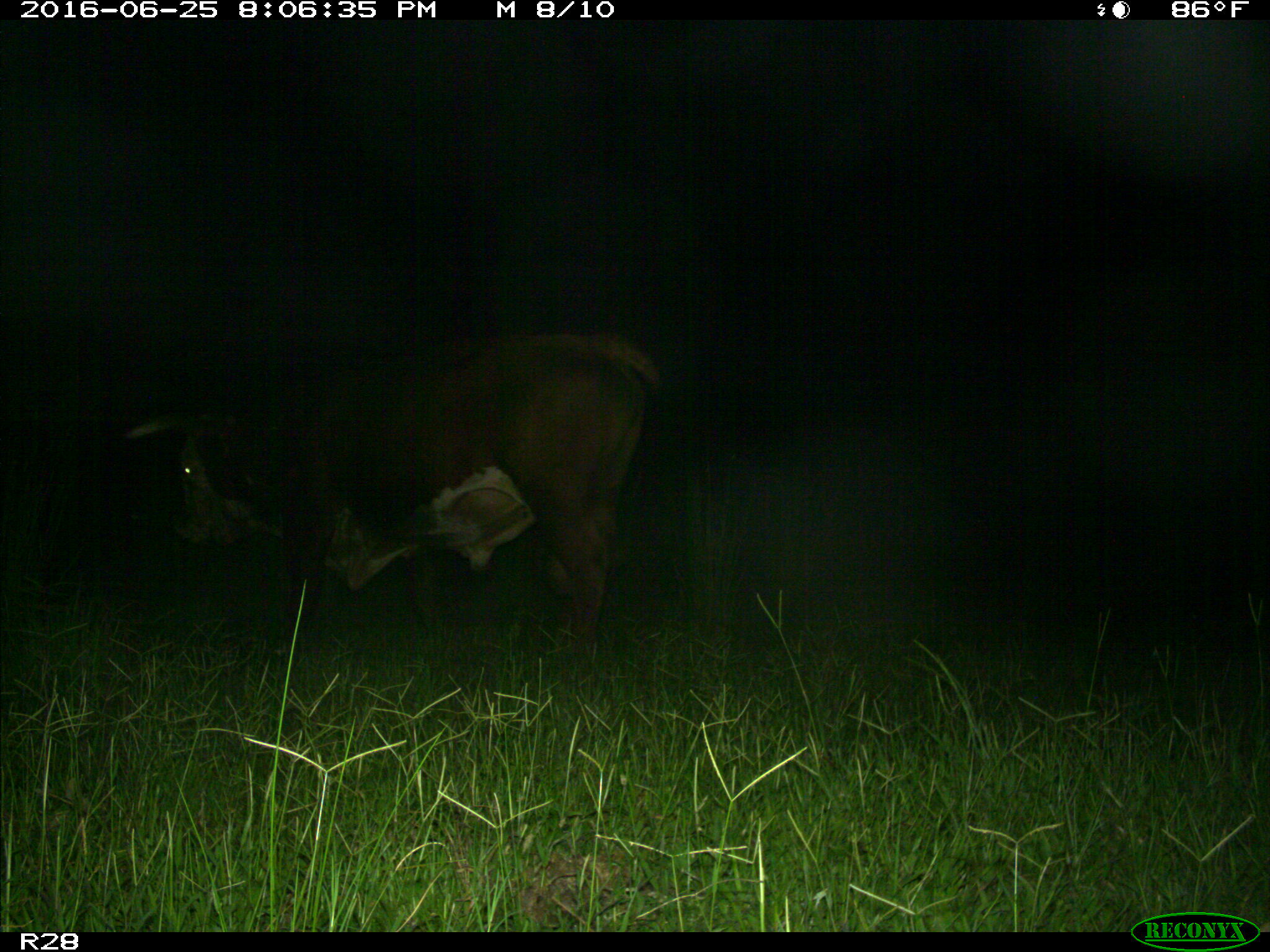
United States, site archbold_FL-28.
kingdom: Animalia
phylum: Chordata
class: Mammalia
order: Artiodactyla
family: Bovidae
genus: Bos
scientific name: Bos taurus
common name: domestic cow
Bos taurus (domestic cow).